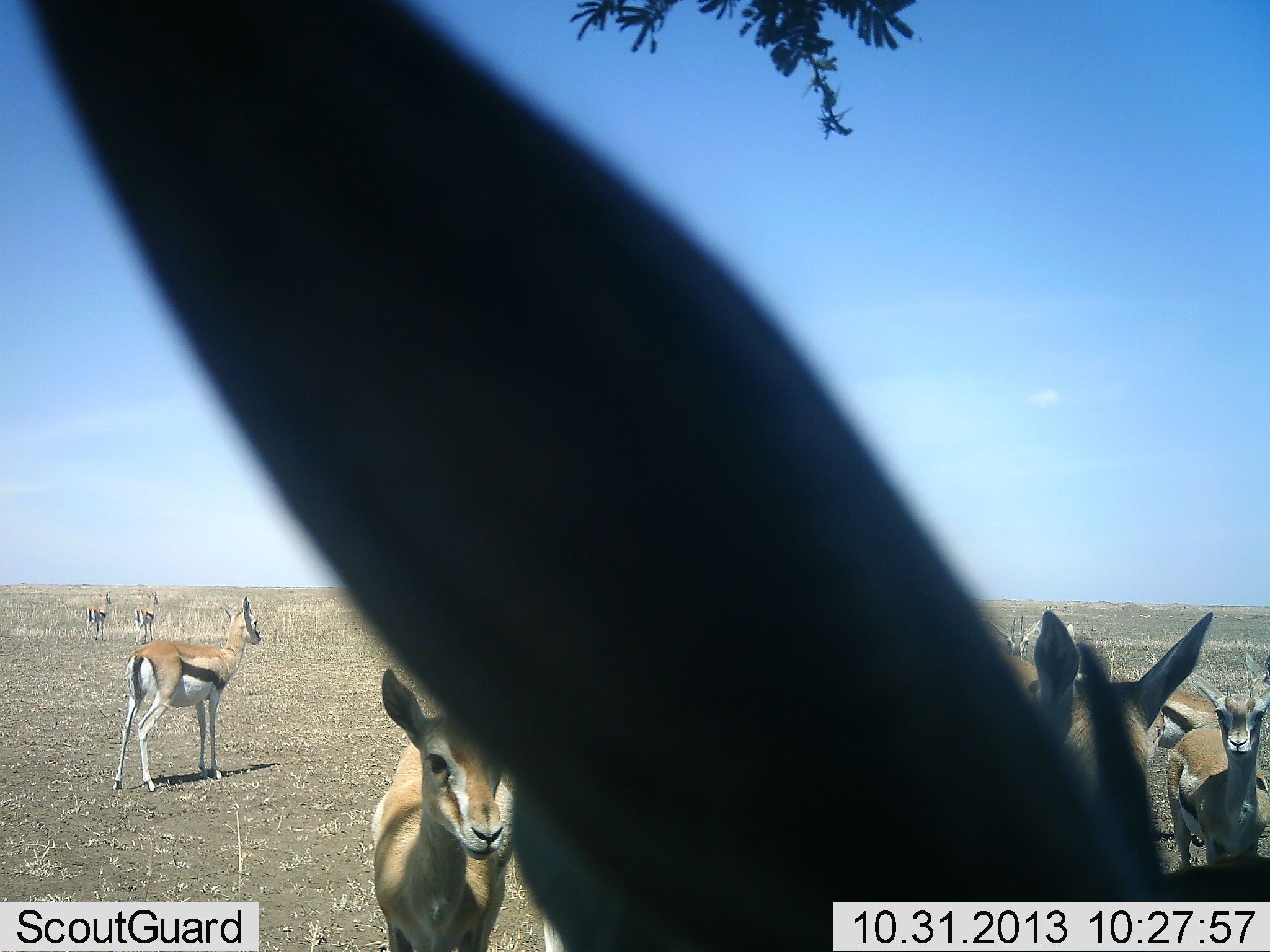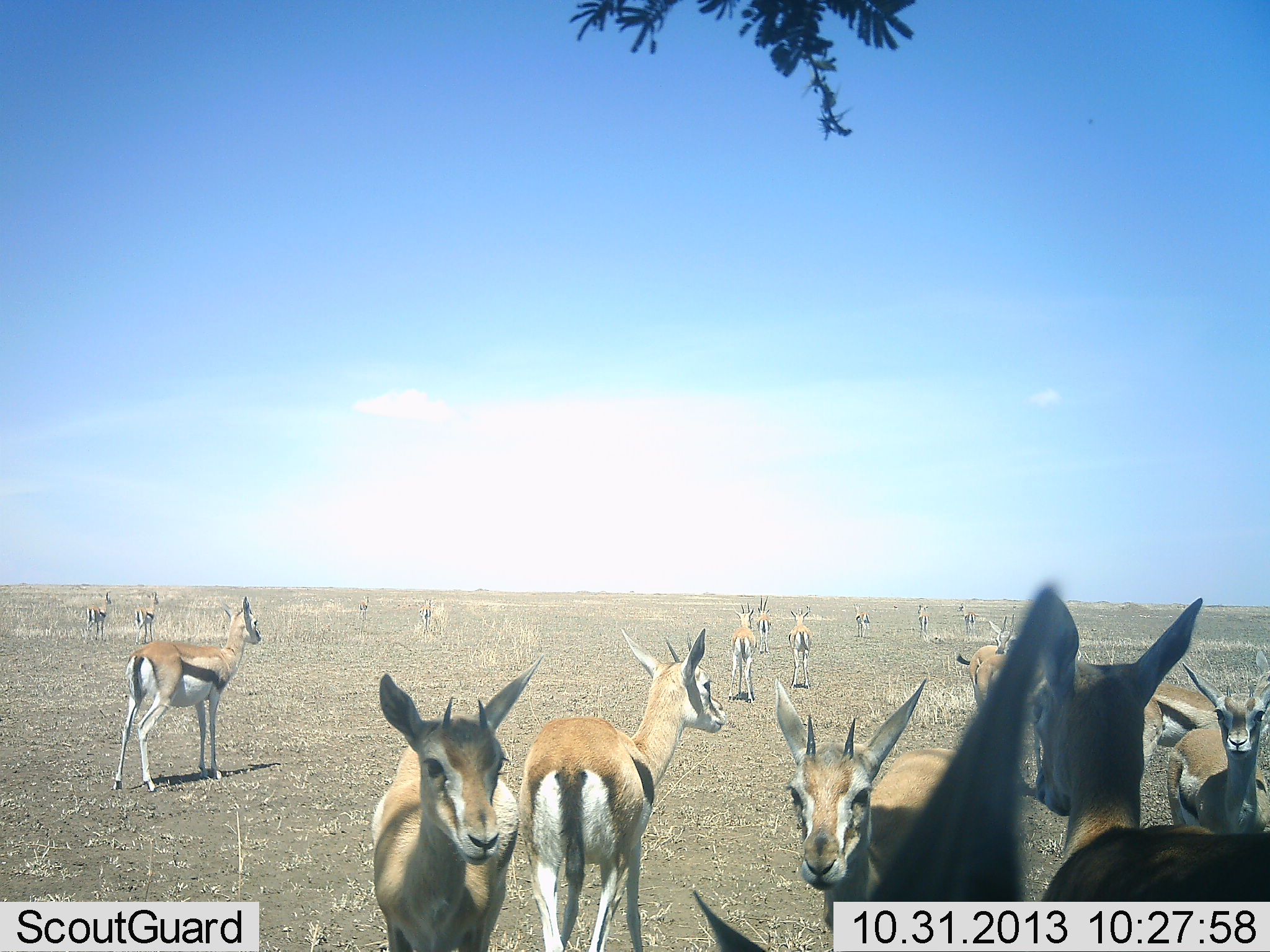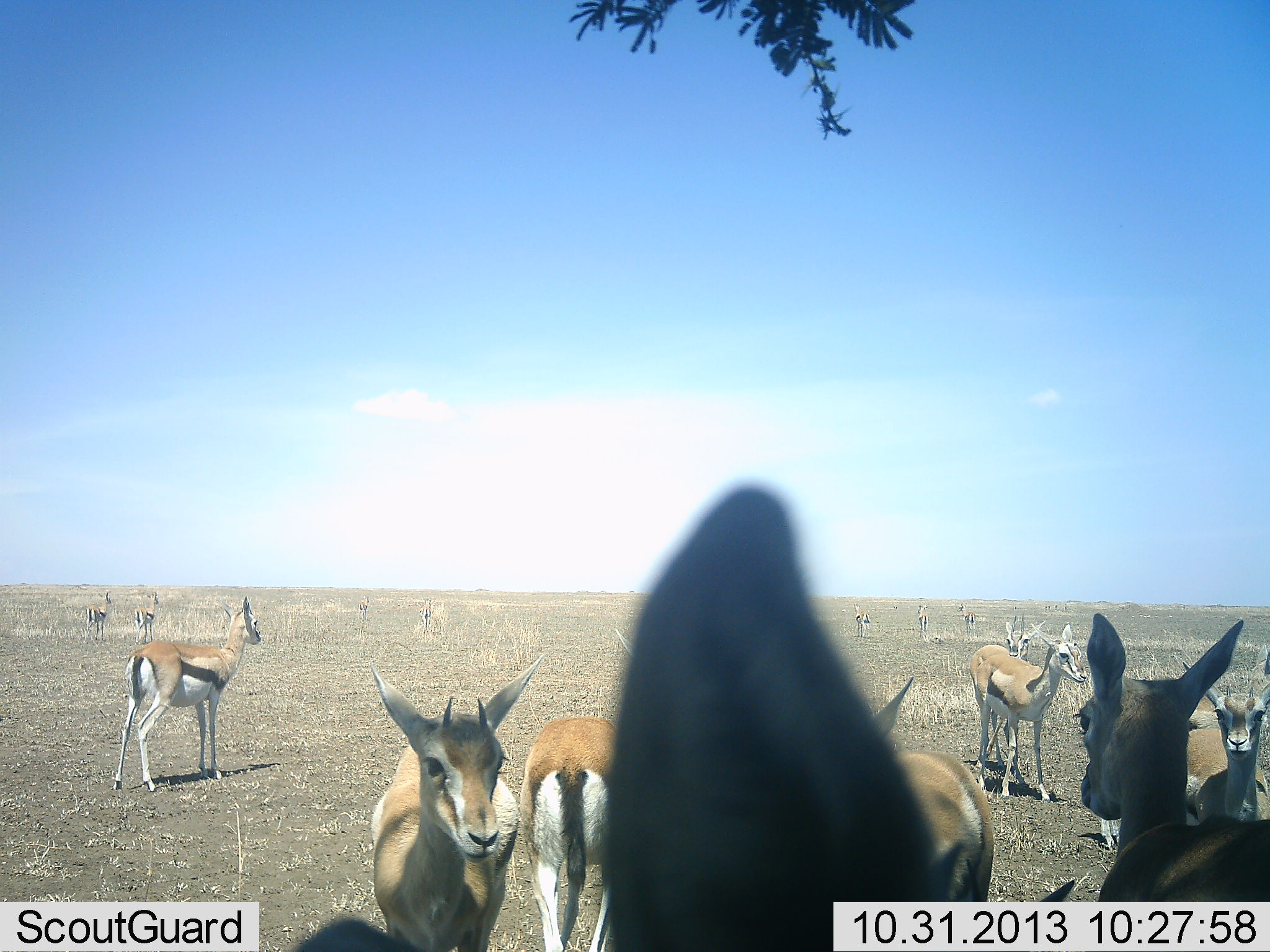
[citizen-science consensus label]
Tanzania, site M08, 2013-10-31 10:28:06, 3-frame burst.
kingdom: Animalia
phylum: Chordata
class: Mammalia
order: Artiodactyla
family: Bovidae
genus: Eudorcas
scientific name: Eudorcas thomsonii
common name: thomson's gazelle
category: gazellethomsons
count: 11-50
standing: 100%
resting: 0%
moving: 44%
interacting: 11%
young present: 0%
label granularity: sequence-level